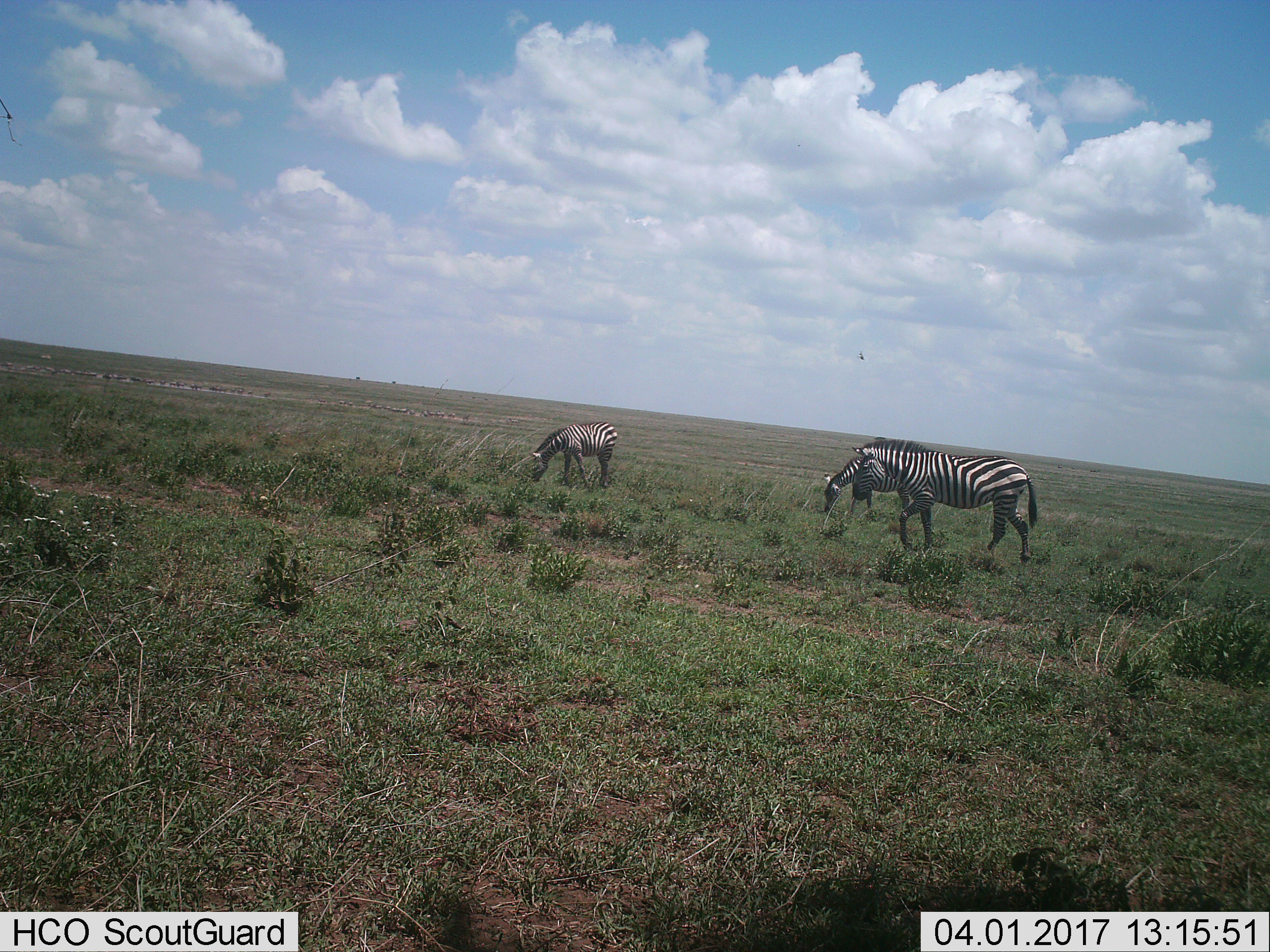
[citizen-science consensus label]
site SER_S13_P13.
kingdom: Animalia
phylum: Chordata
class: Mammalia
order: Perissodactyla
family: Equidae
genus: Equus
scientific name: Equus quagga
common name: plains zebra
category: zebraplains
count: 3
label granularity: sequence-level